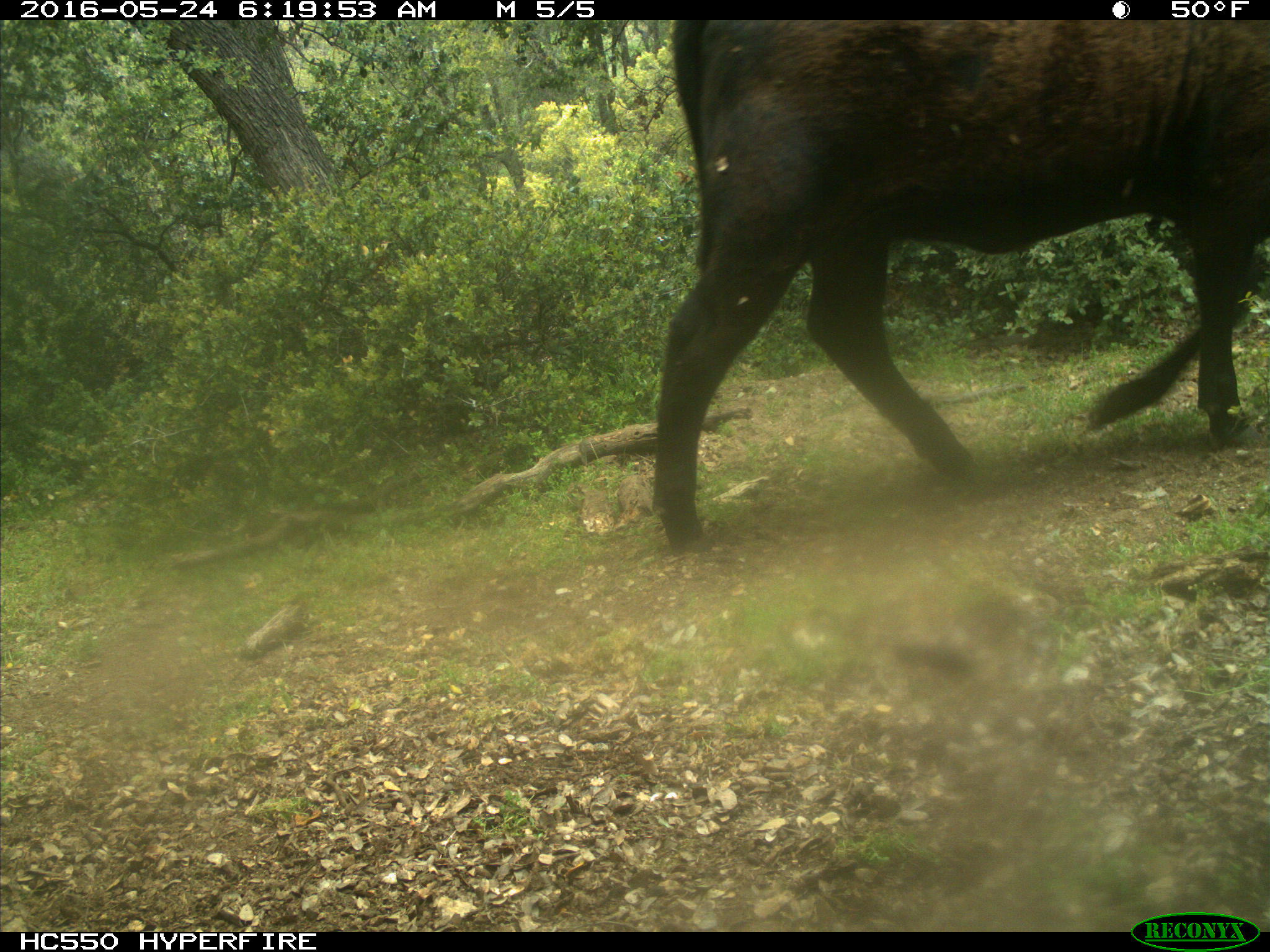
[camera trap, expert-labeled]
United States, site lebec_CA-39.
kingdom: Animalia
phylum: Chordata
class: Mammalia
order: Artiodactyla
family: Bovidae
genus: Bos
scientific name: Bos taurus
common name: domestic cow